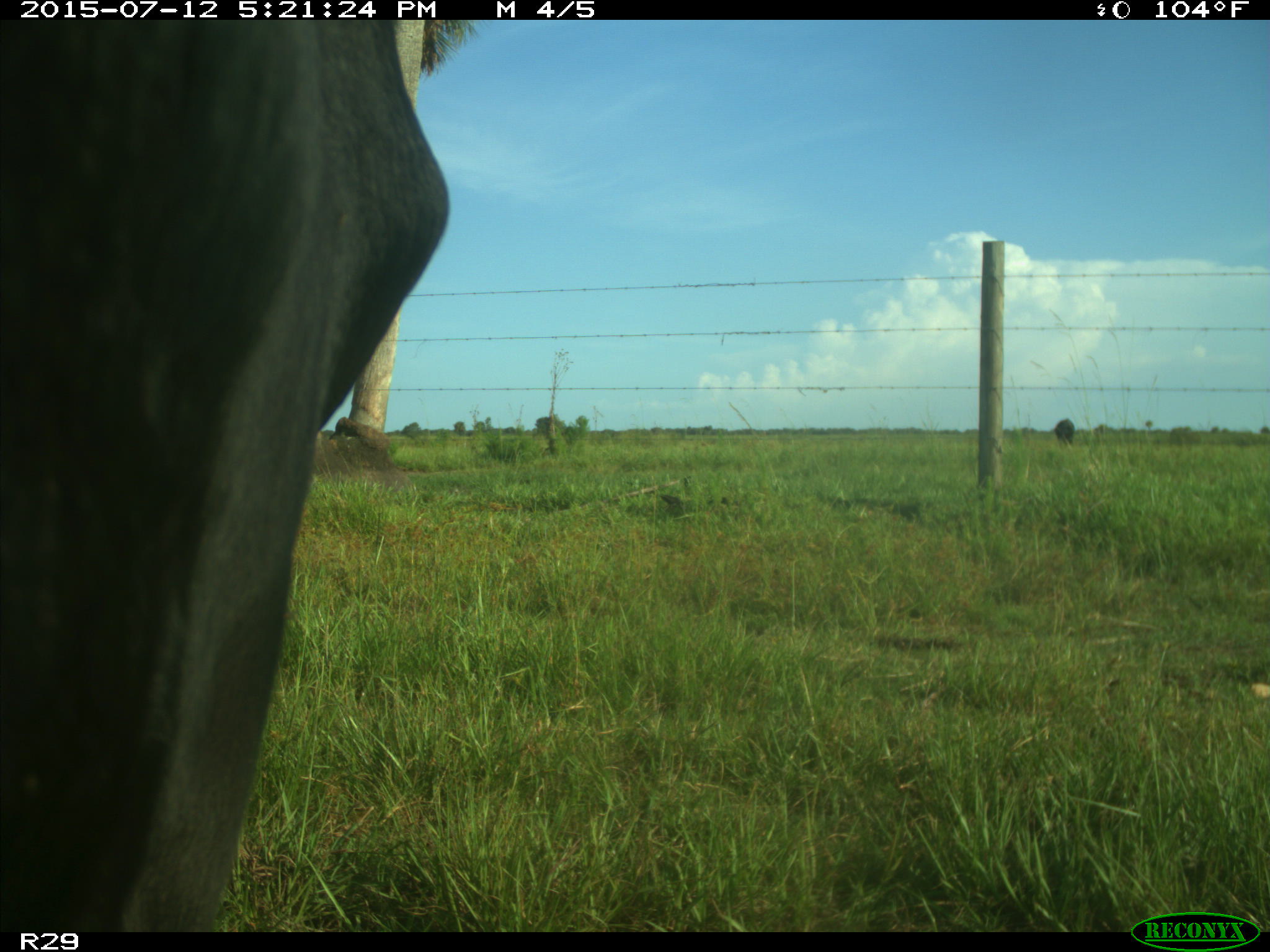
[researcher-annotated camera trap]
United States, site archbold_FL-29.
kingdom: Animalia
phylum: Chordata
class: Mammalia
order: Artiodactyla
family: Bovidae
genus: Bos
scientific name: Bos taurus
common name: domestic cow